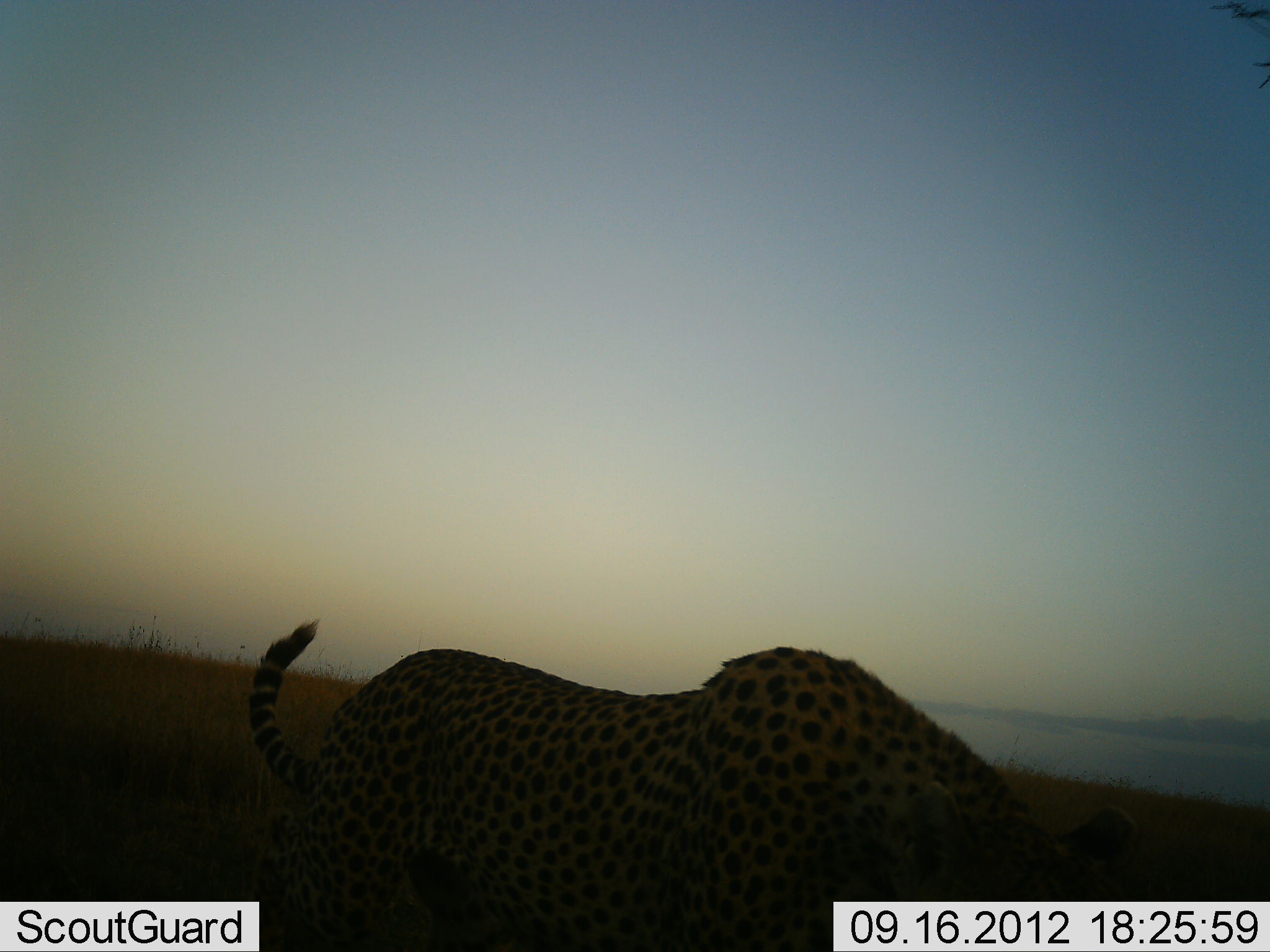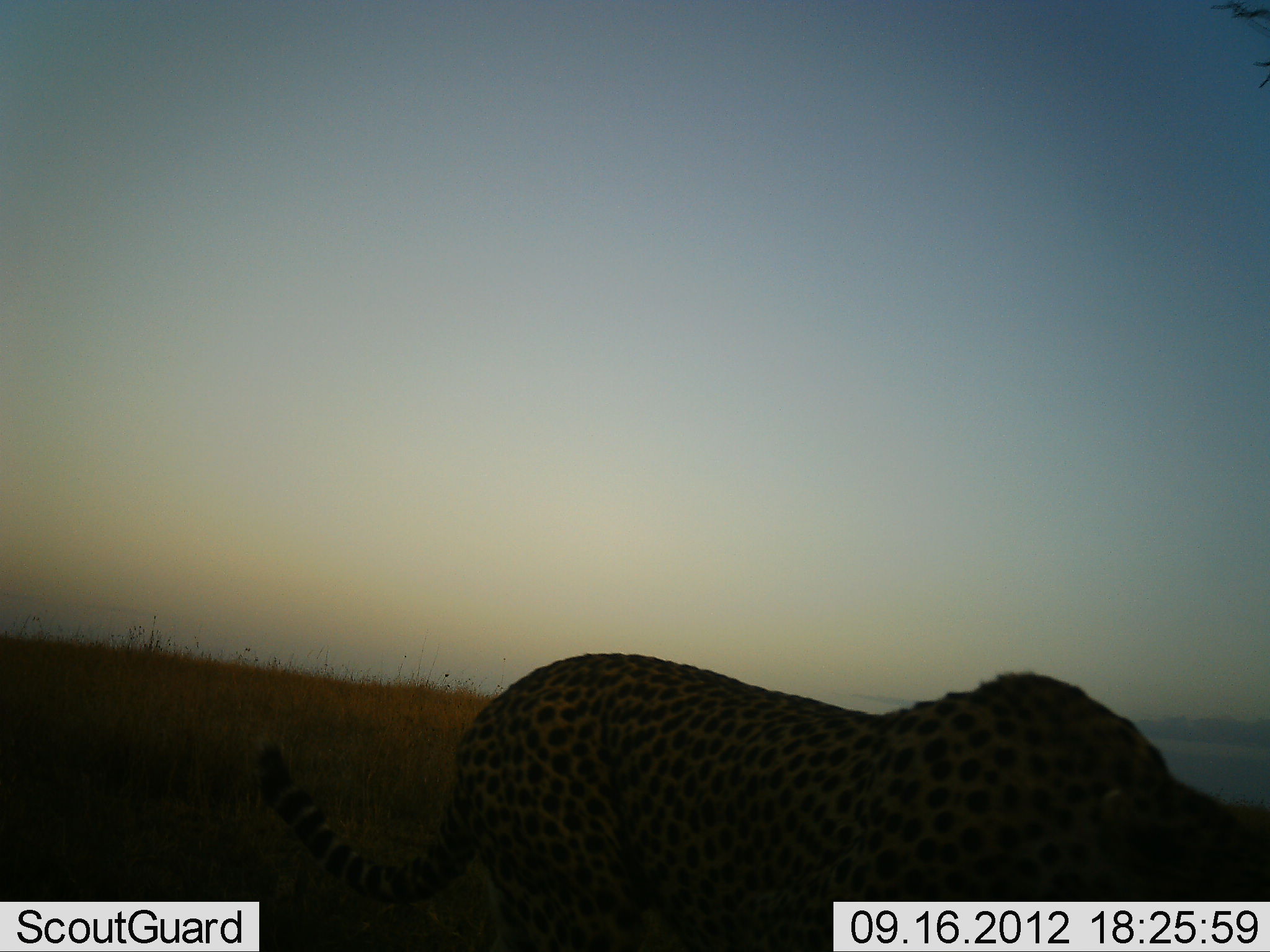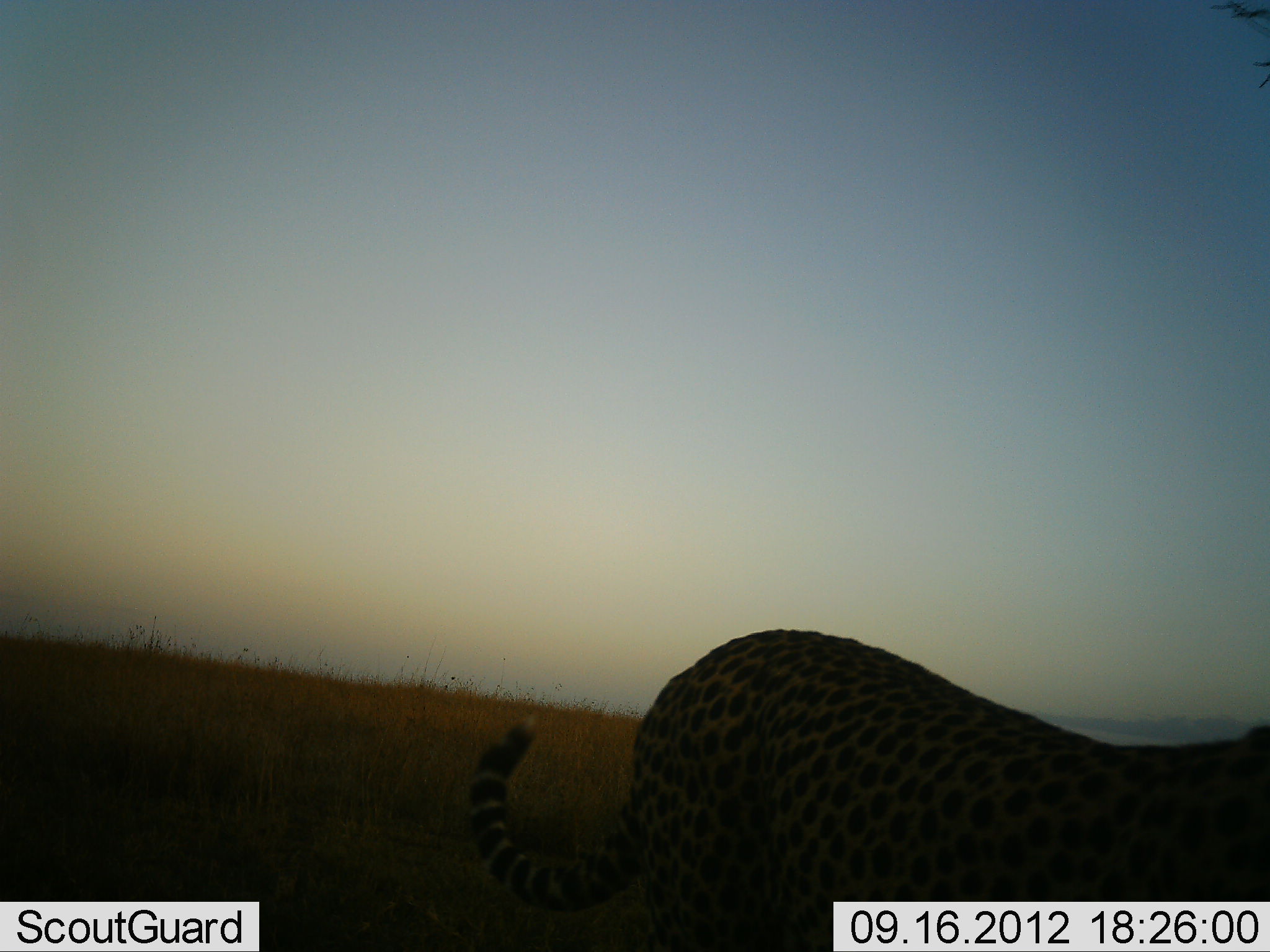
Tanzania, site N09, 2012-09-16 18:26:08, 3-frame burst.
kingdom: Animalia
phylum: Chordata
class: Mammalia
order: Carnivora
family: Felidae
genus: Acinonyx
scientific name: Acinonyx jubatus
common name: cheetah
Cheetah (Acinonyx jubatus), count 1. Behavior (volunteer vote fractions): standing 10%, resting 0%, moving 90%, interacting 0%. Young present (vote fraction): 0%. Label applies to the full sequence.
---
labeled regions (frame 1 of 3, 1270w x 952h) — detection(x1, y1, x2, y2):
animal: detection(236, 618, 1135, 952)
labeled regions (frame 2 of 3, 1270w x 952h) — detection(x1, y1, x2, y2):
animal: detection(252, 650, 1270, 951)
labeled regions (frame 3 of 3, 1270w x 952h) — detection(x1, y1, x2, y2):
animal: detection(464, 625, 1270, 952)